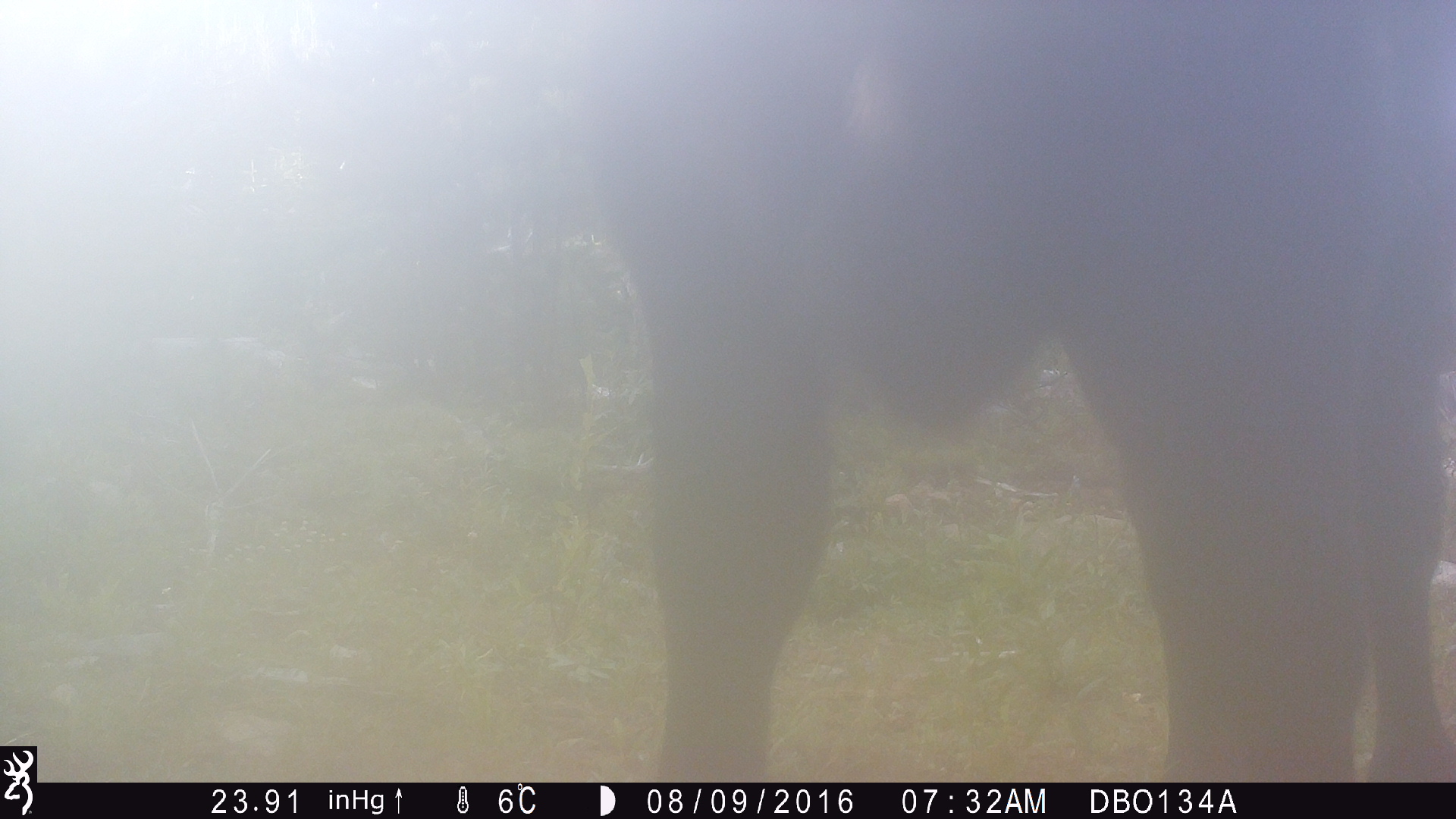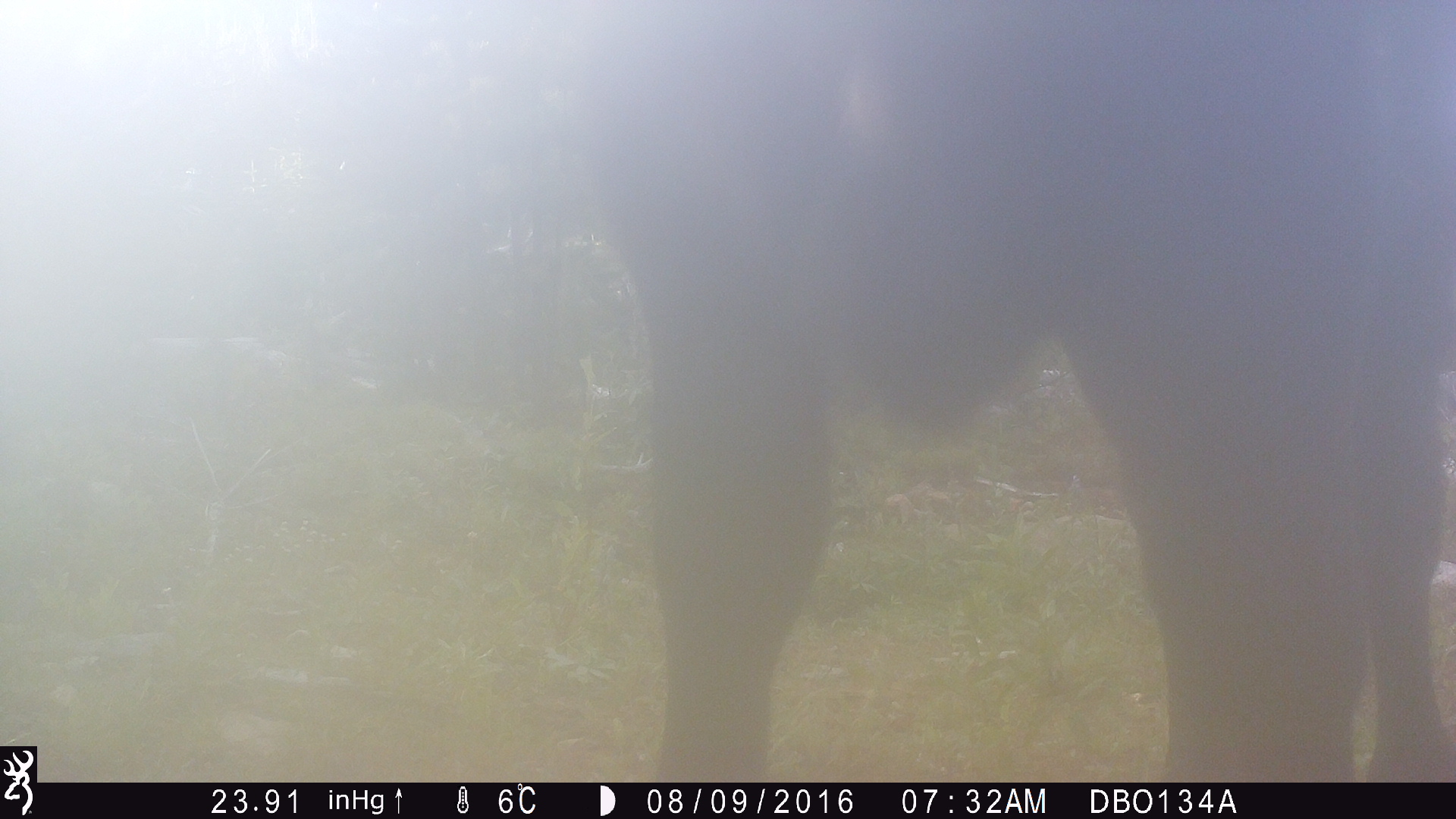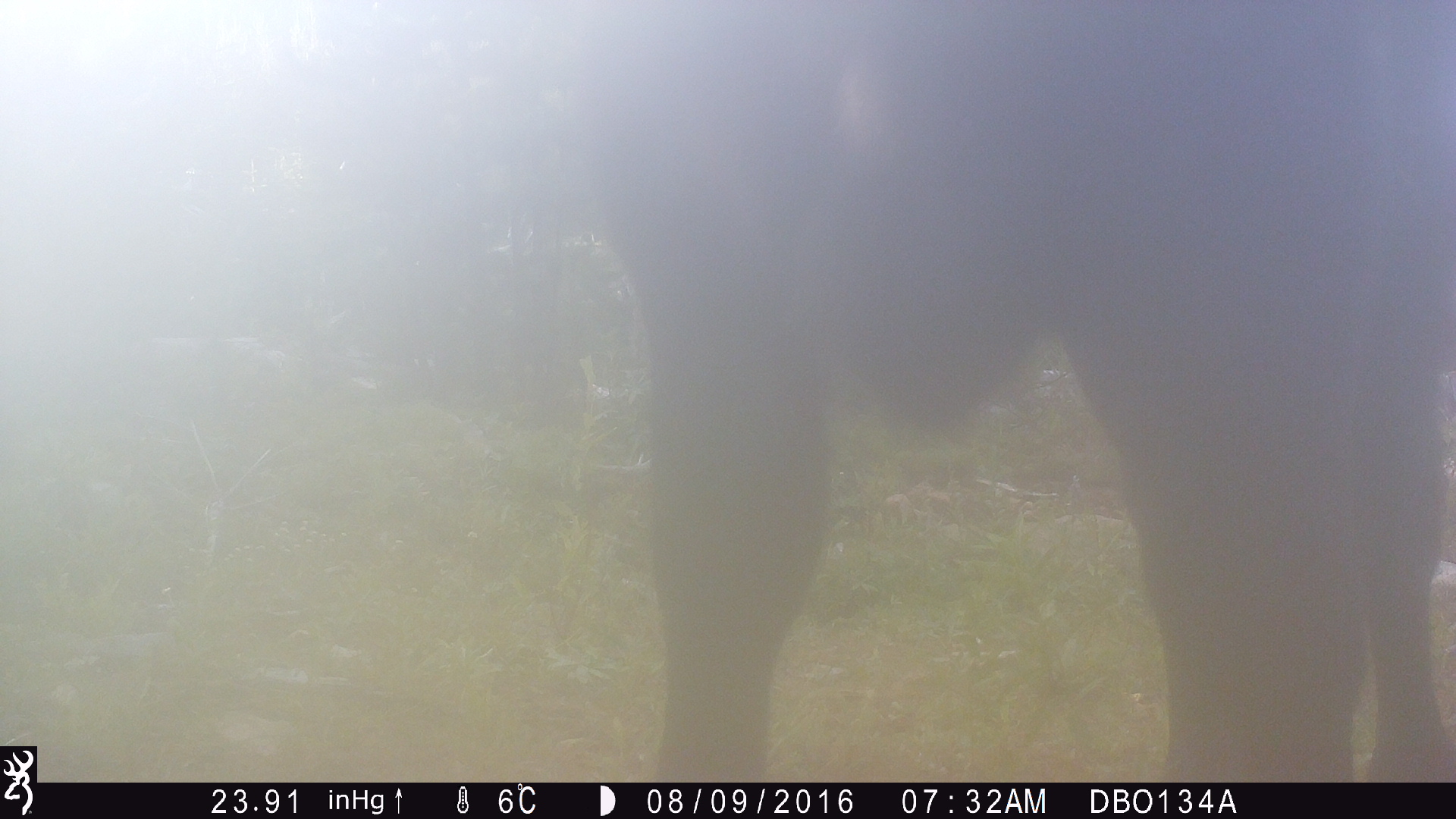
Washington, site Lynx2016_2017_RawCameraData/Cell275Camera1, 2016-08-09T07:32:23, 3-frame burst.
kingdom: Animalia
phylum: Chordata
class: Mammalia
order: Artiodactyla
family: Bovidae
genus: Bos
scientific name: Bos taurus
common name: domestic cattle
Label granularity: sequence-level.